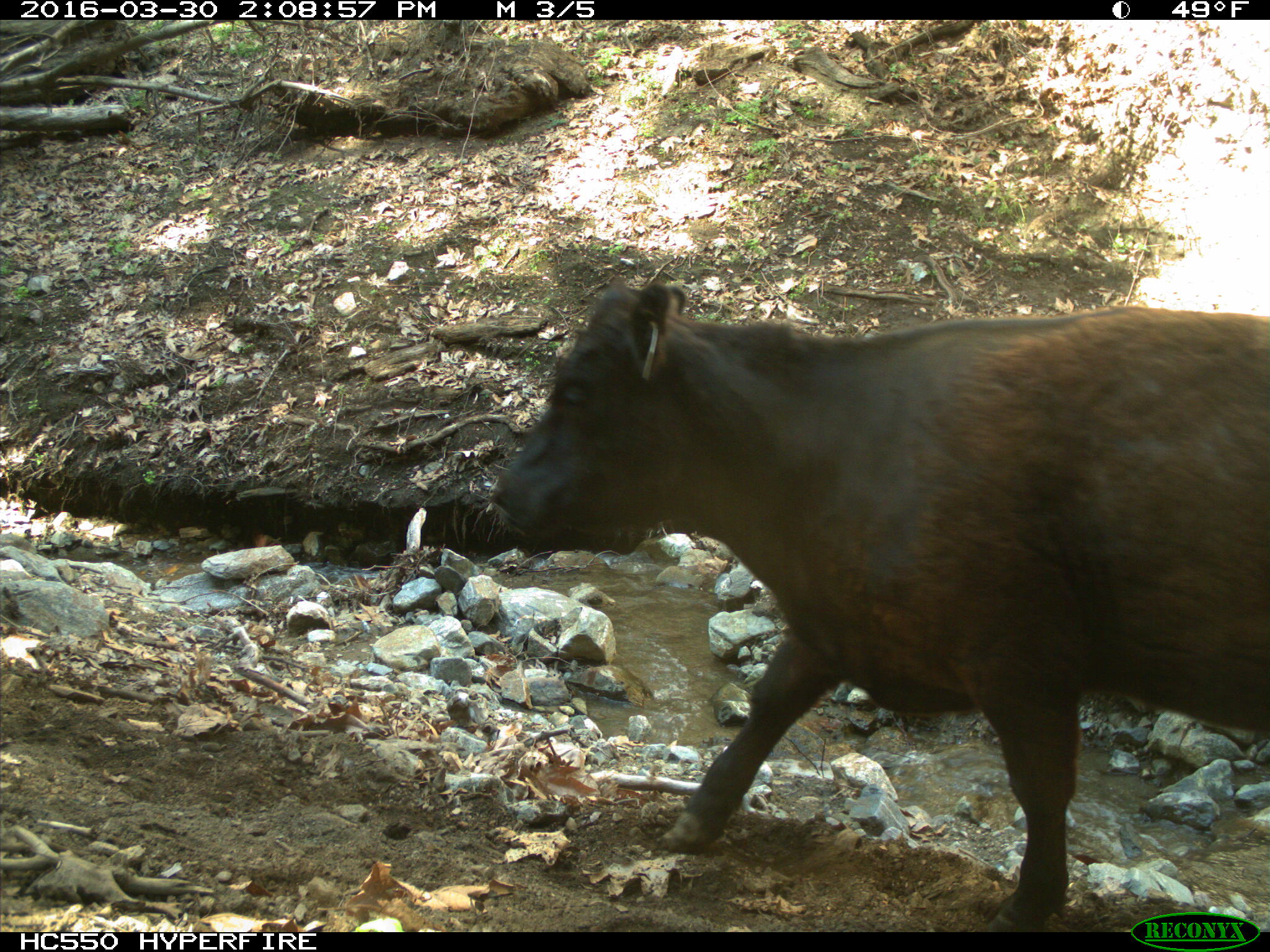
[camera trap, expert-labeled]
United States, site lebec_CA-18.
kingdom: Animalia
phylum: Chordata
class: Mammalia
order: Artiodactyla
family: Bovidae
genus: Bos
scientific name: Bos taurus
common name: domestic cow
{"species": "Bos taurus (domestic cow)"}